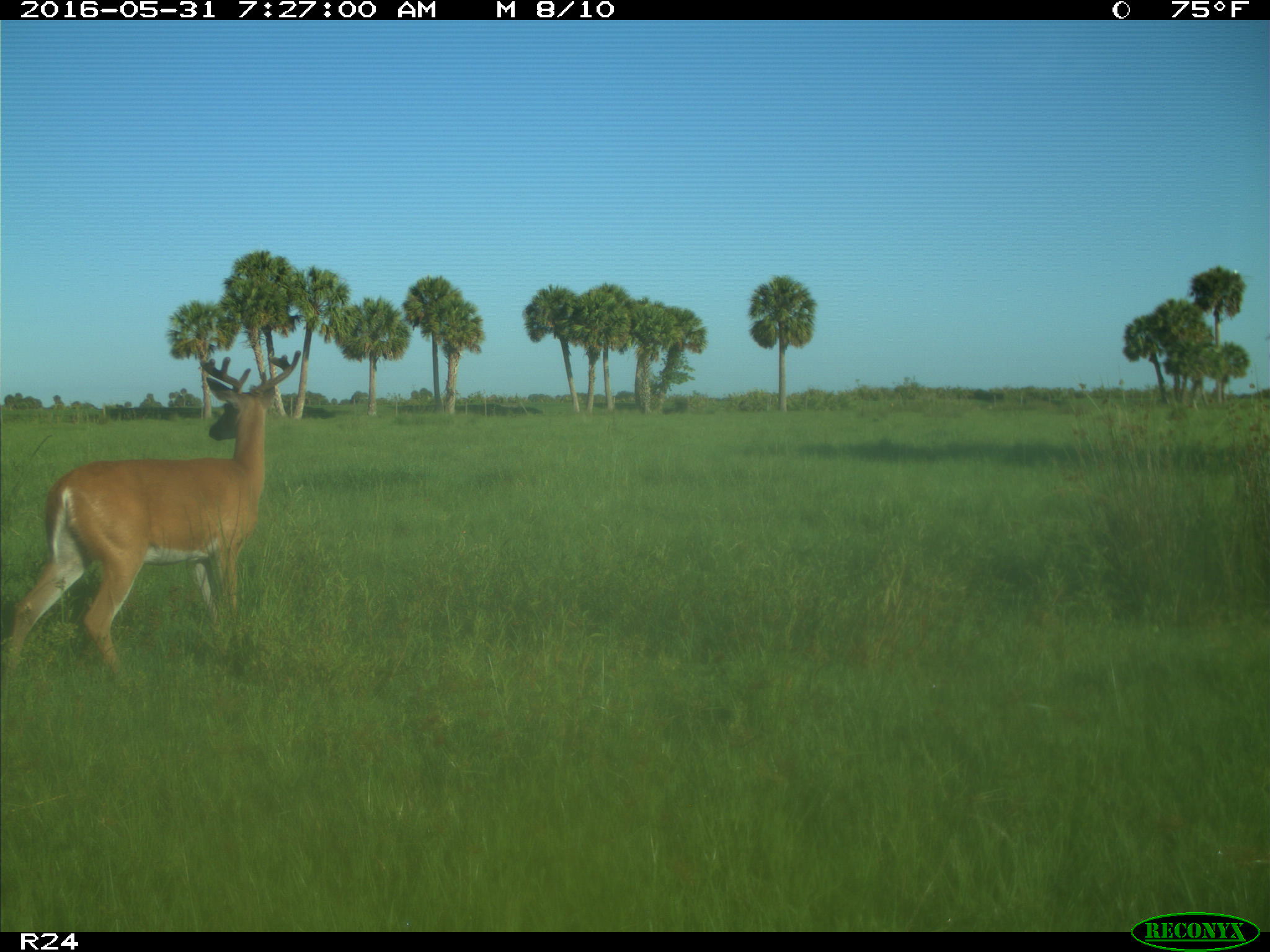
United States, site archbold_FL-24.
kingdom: Animalia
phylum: Chordata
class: Mammalia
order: Artiodactyla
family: Cervidae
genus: Odocoileus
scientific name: Odocoileus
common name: deer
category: unidentified deer